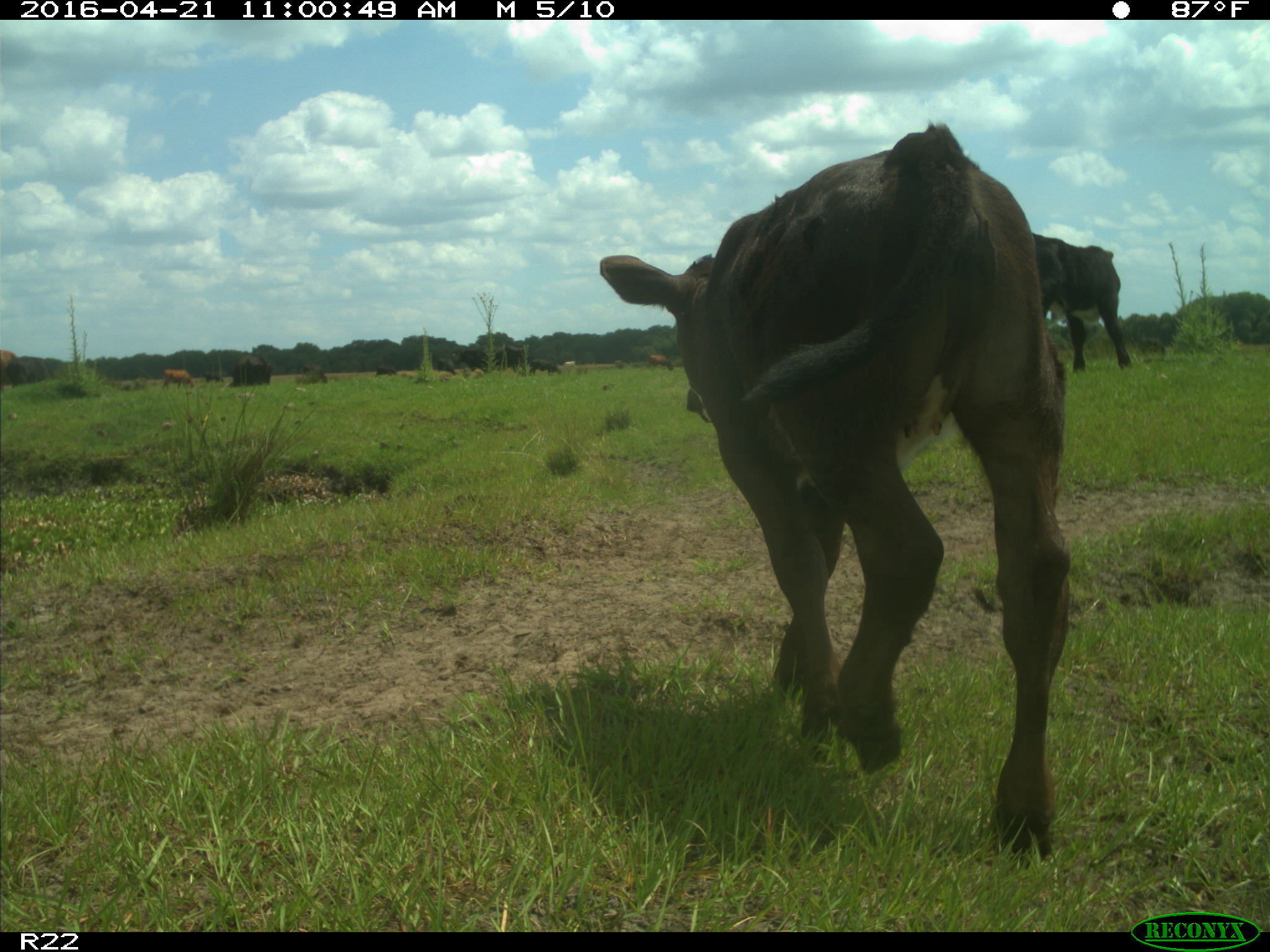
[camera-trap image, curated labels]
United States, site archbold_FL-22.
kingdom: Animalia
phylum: Chordata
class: Mammalia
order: Artiodactyla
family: Bovidae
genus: Bos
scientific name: Bos taurus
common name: domestic cow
Bos taurus (domestic cow).